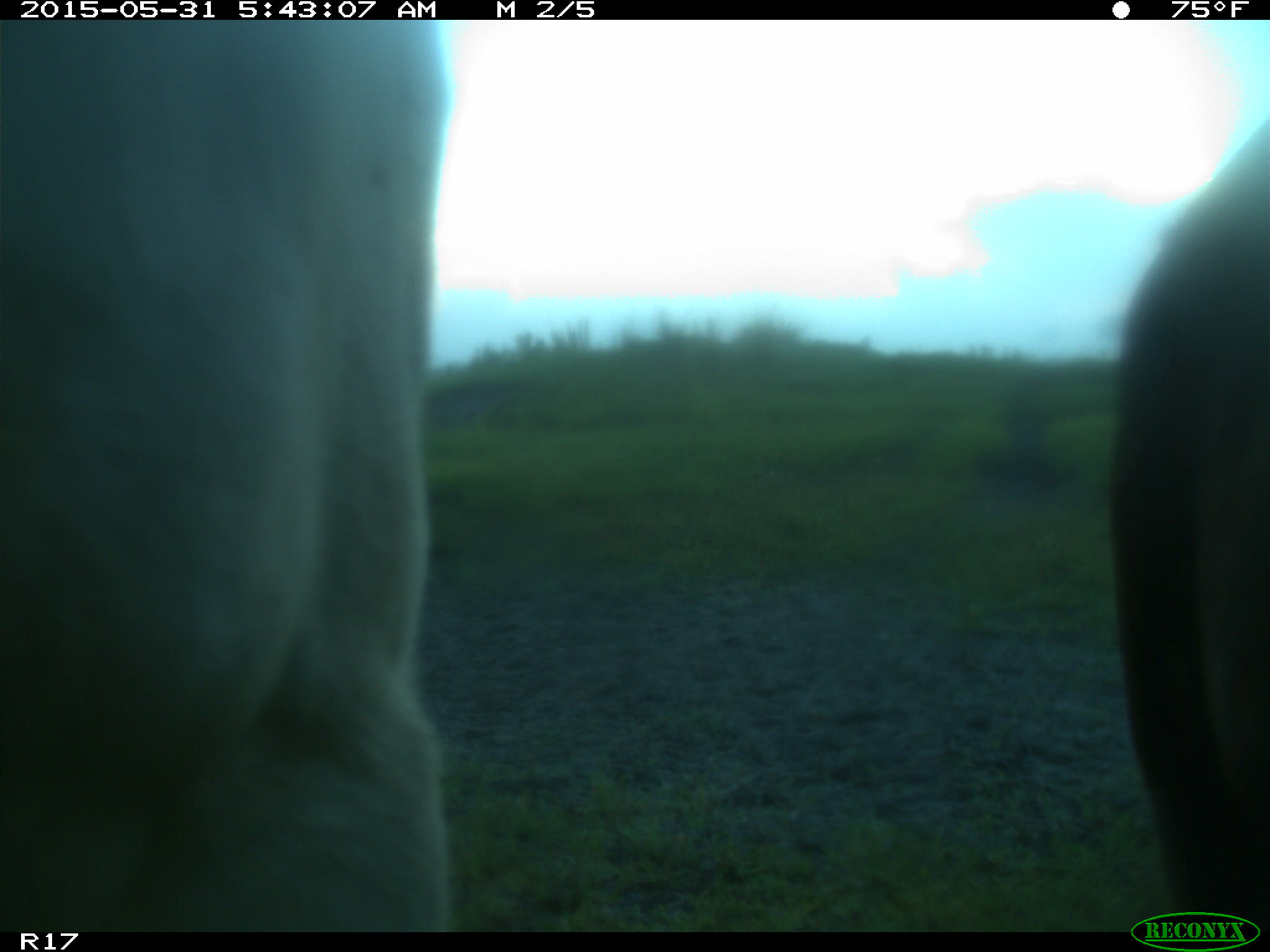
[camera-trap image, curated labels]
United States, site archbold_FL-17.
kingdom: Animalia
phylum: Chordata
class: Mammalia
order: Artiodactyla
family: Bovidae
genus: Bos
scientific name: Bos taurus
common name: domestic cow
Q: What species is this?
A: Bos taurus (domestic cow).